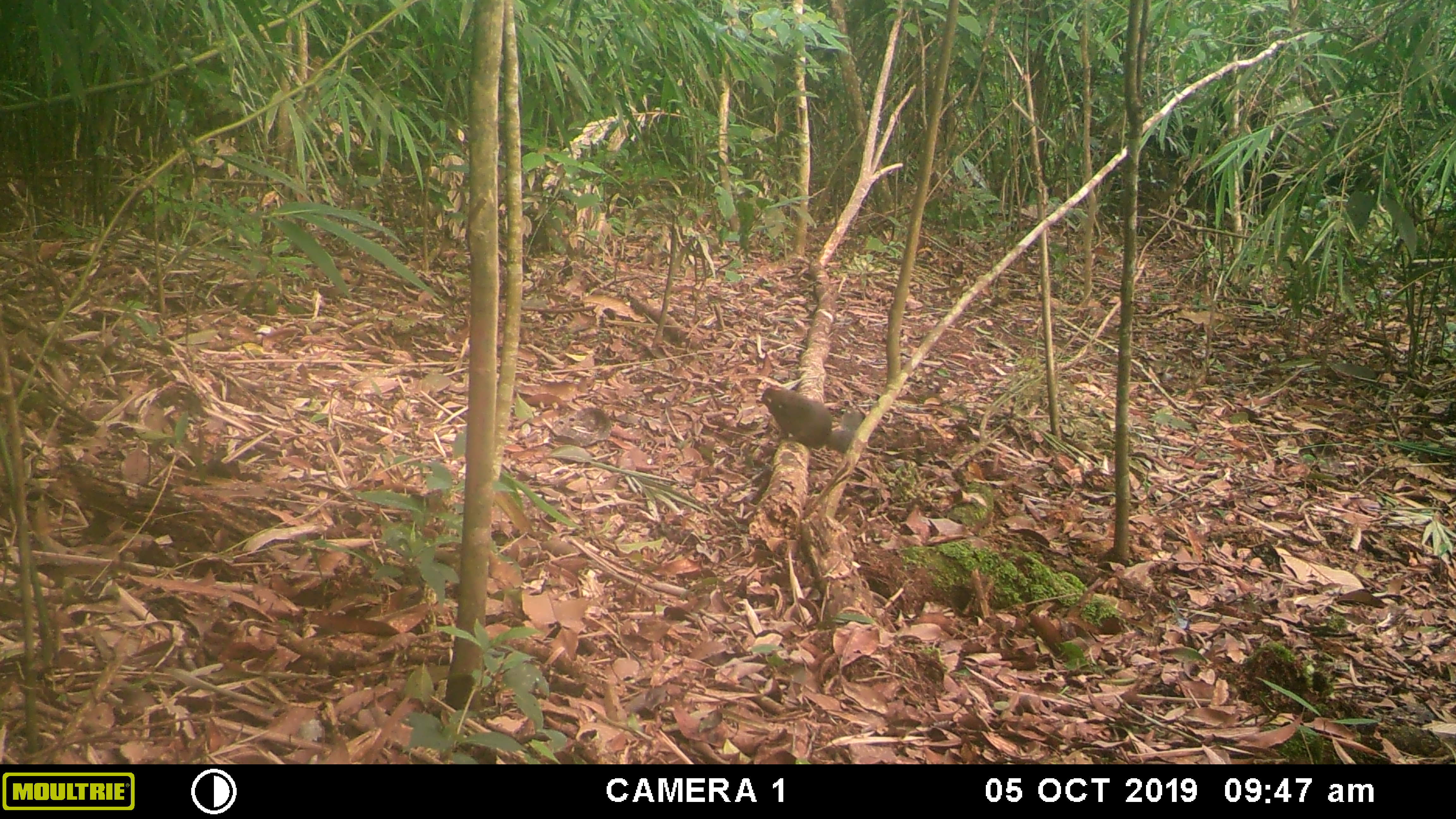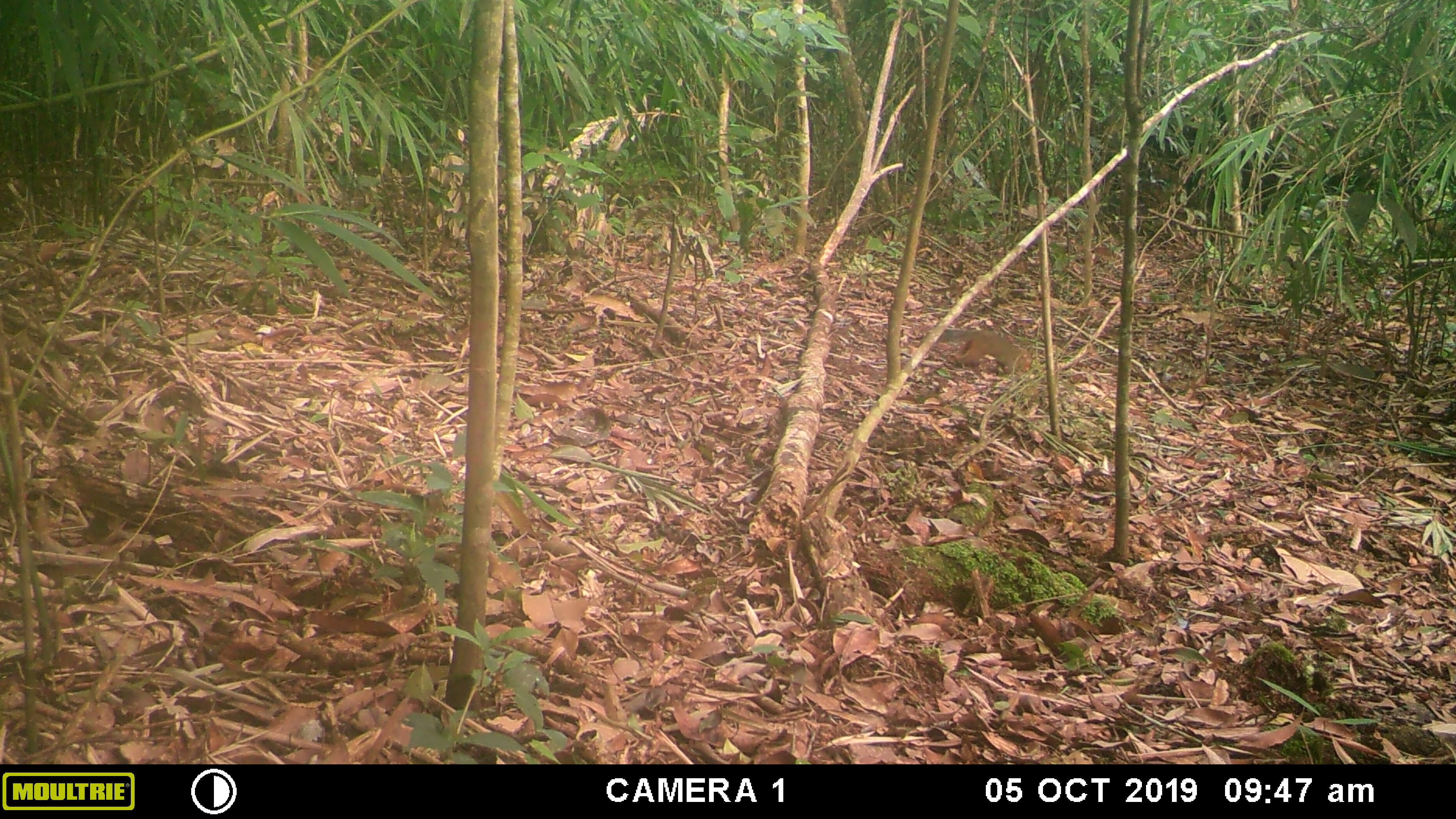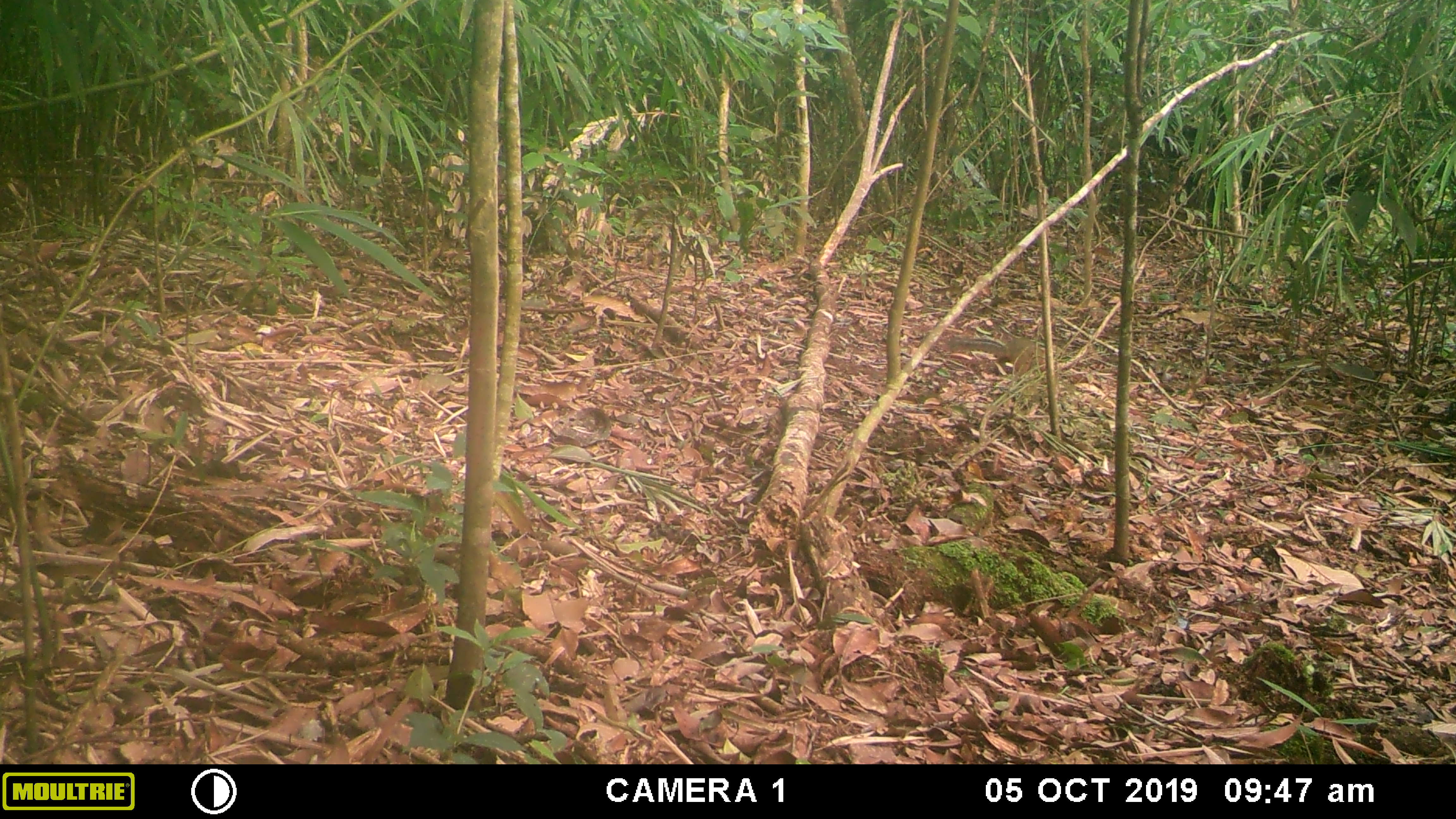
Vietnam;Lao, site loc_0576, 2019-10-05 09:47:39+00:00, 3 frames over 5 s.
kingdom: Animalia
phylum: Chordata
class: Mammalia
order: Rodentia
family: Sciuridae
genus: Dremomys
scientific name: Dremomys rufigenis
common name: red-cheeked squirrel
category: red cheeked squirrel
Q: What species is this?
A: Red cheeked squirrel (red-cheeked squirrel) (Dremomys rufigenis).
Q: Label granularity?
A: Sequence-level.